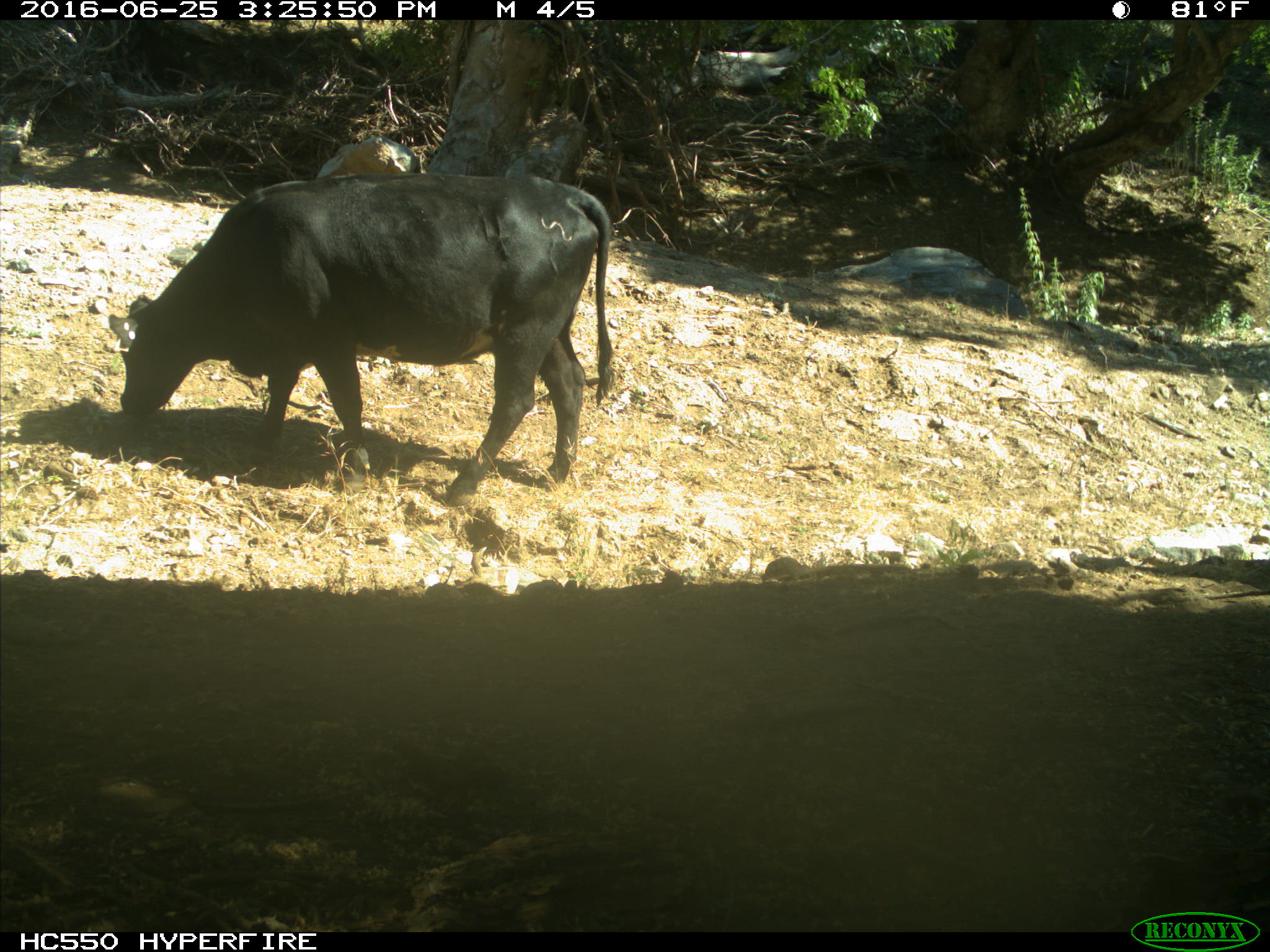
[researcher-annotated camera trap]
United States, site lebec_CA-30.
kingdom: Animalia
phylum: Chordata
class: Mammalia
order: Artiodactyla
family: Bovidae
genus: Bos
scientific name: Bos taurus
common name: domestic cow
Bos taurus (domestic cow).